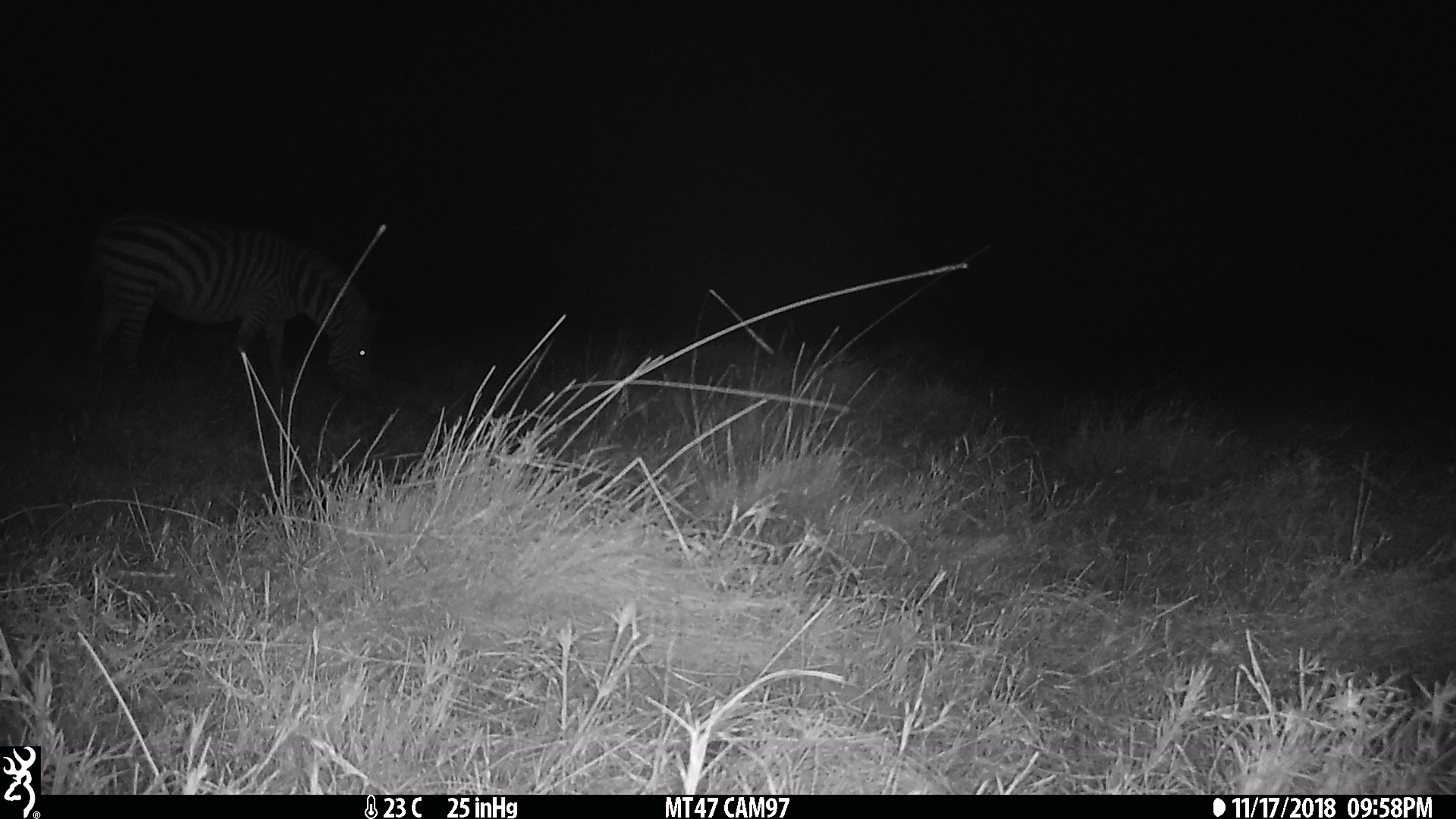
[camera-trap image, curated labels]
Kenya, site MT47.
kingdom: Animalia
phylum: Chordata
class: Mammalia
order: Perissodactyla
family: Equidae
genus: Equus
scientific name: Equus quagga burchellii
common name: burchell's zebra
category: zebra